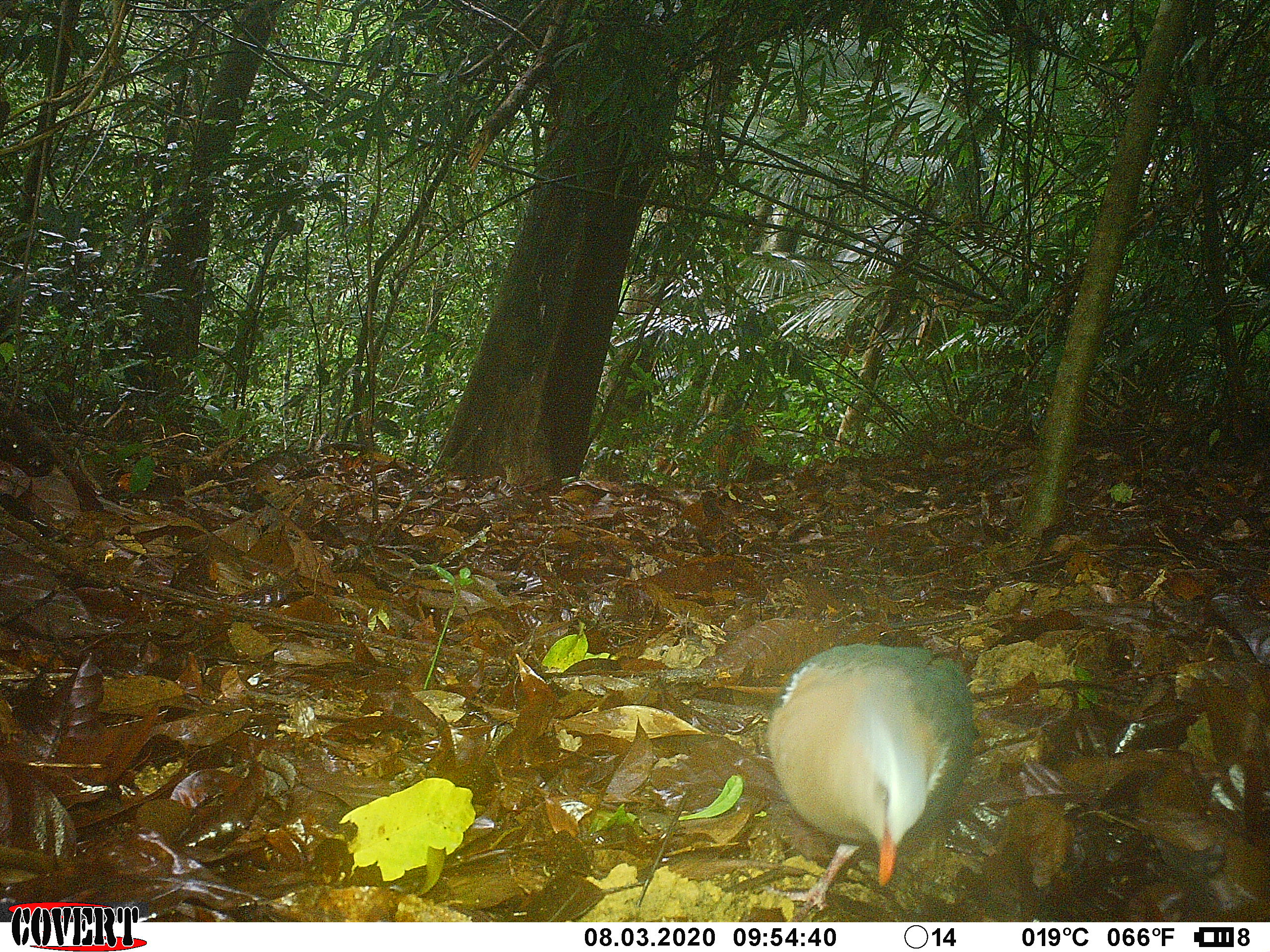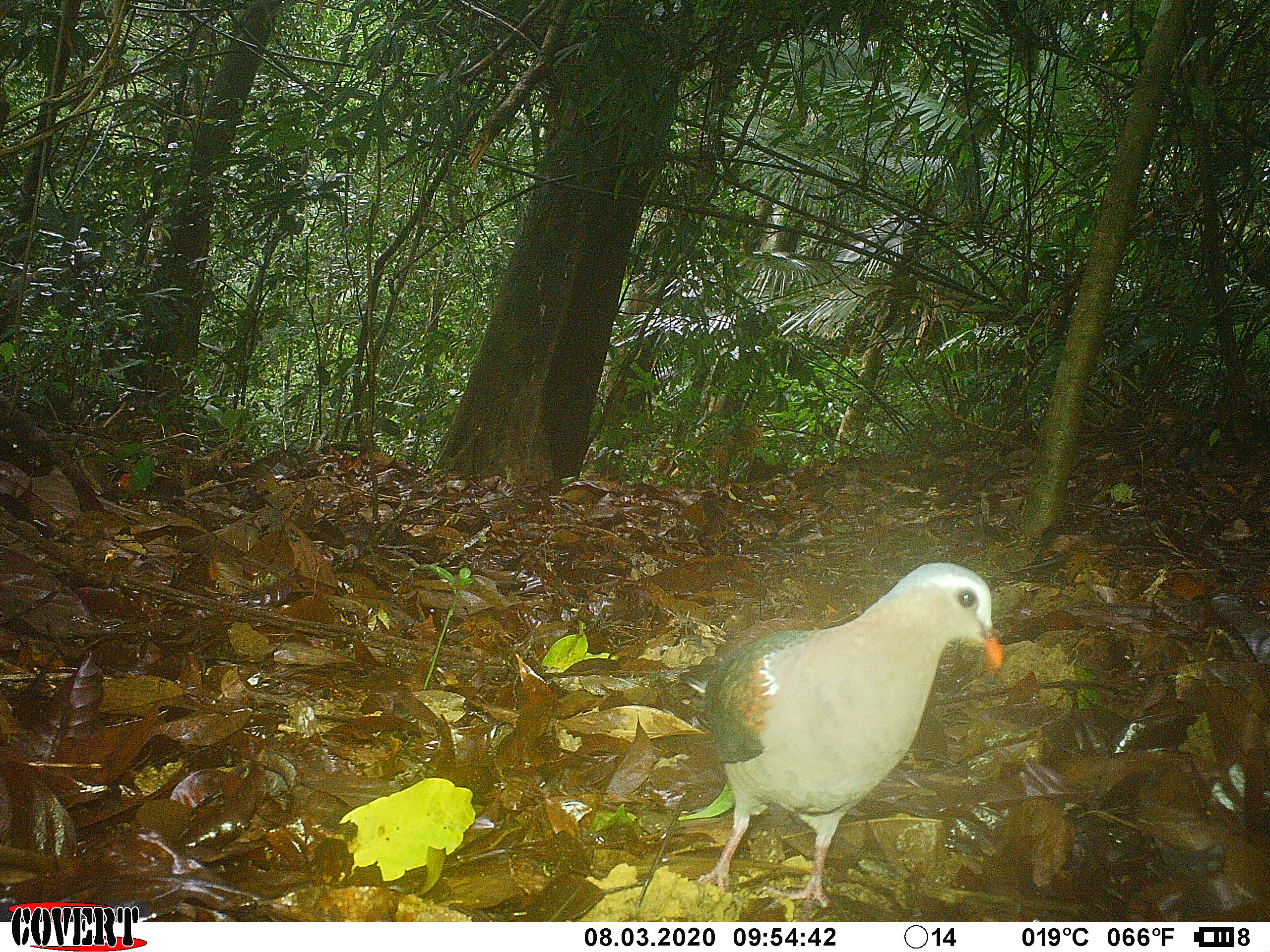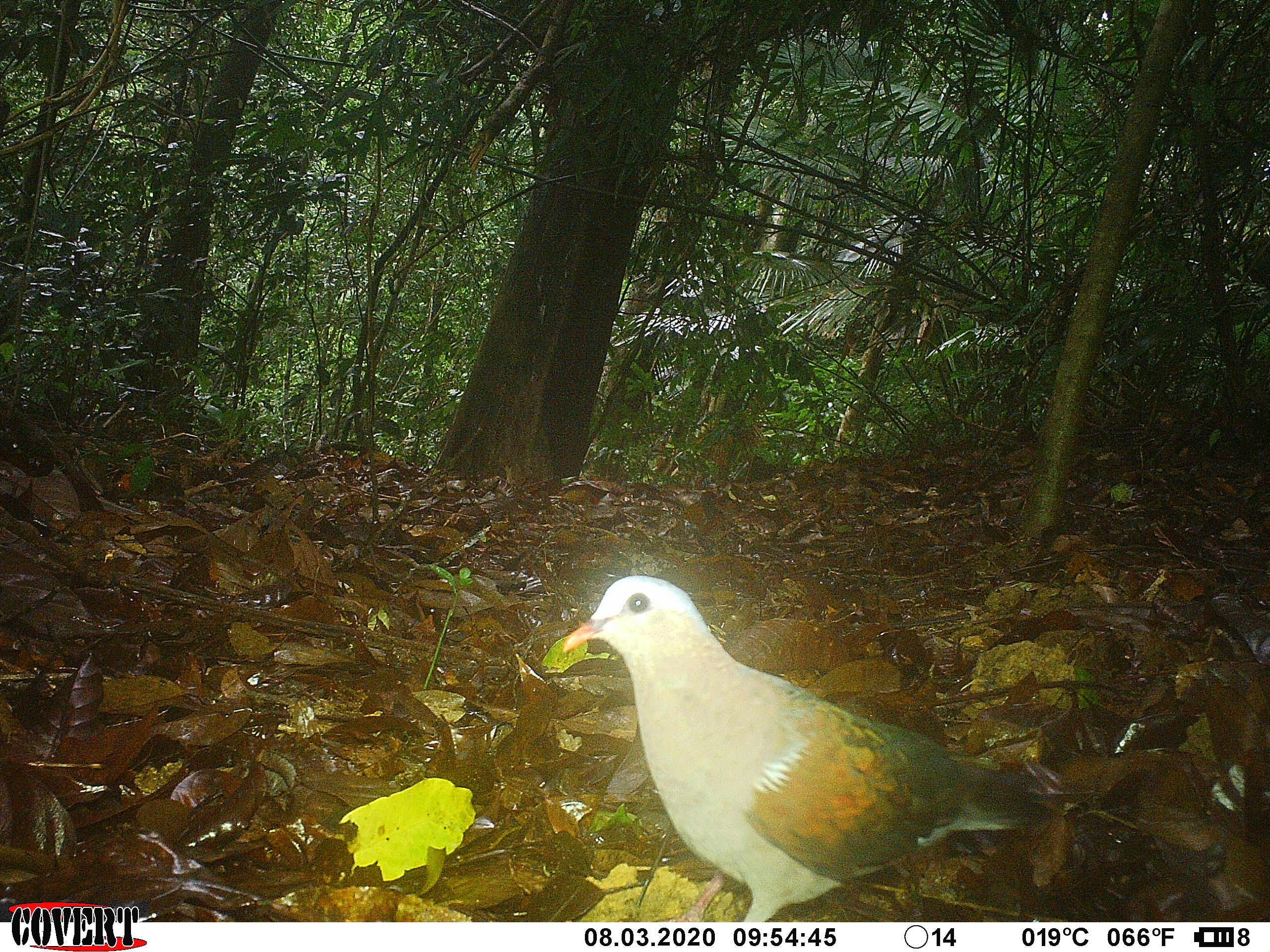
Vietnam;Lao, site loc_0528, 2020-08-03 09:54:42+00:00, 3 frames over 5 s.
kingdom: Animalia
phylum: Chordata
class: Aves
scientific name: Aves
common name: bird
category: unidentified bird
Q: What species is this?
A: Unidentified bird (bird) (Aves).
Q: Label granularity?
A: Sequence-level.